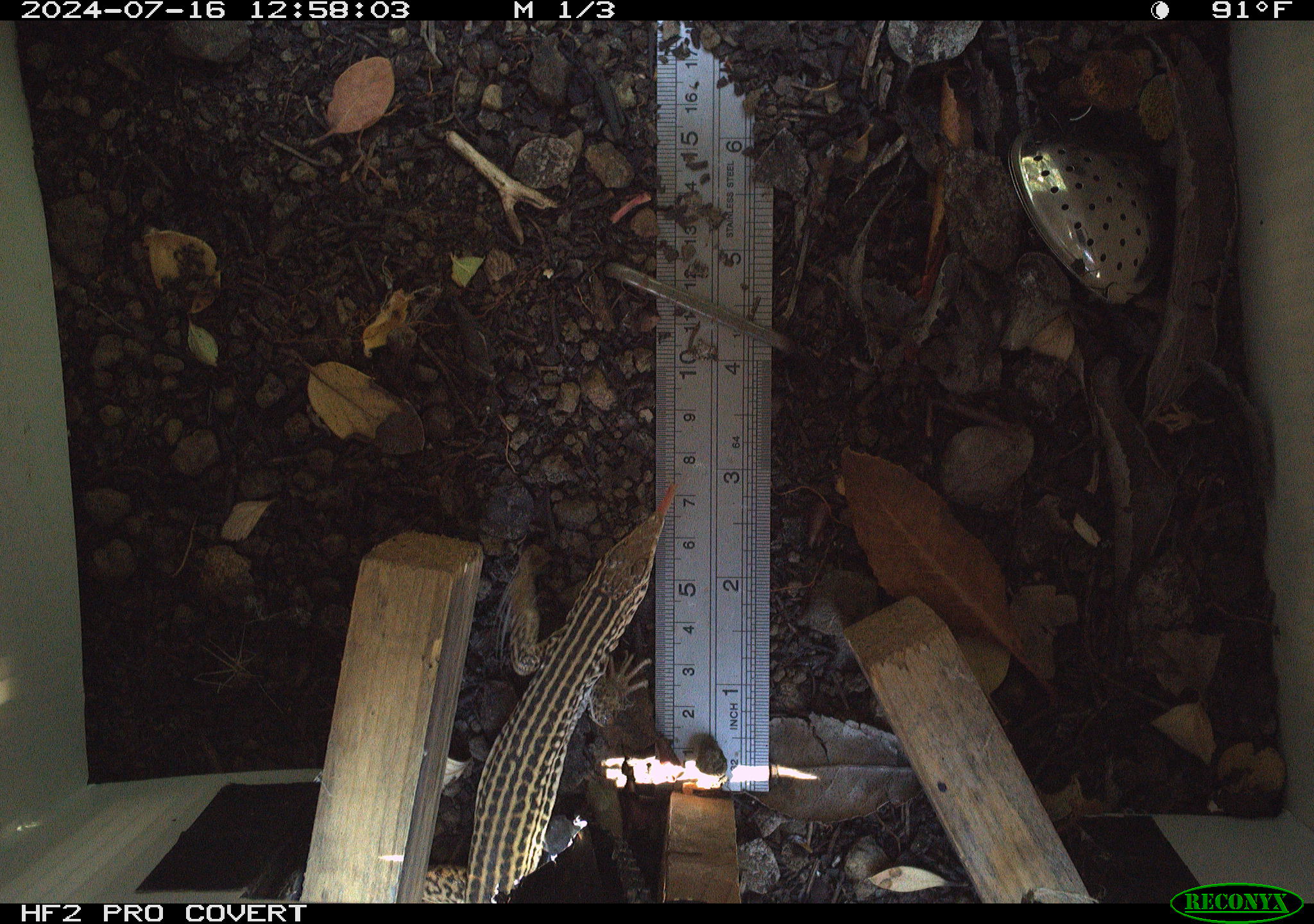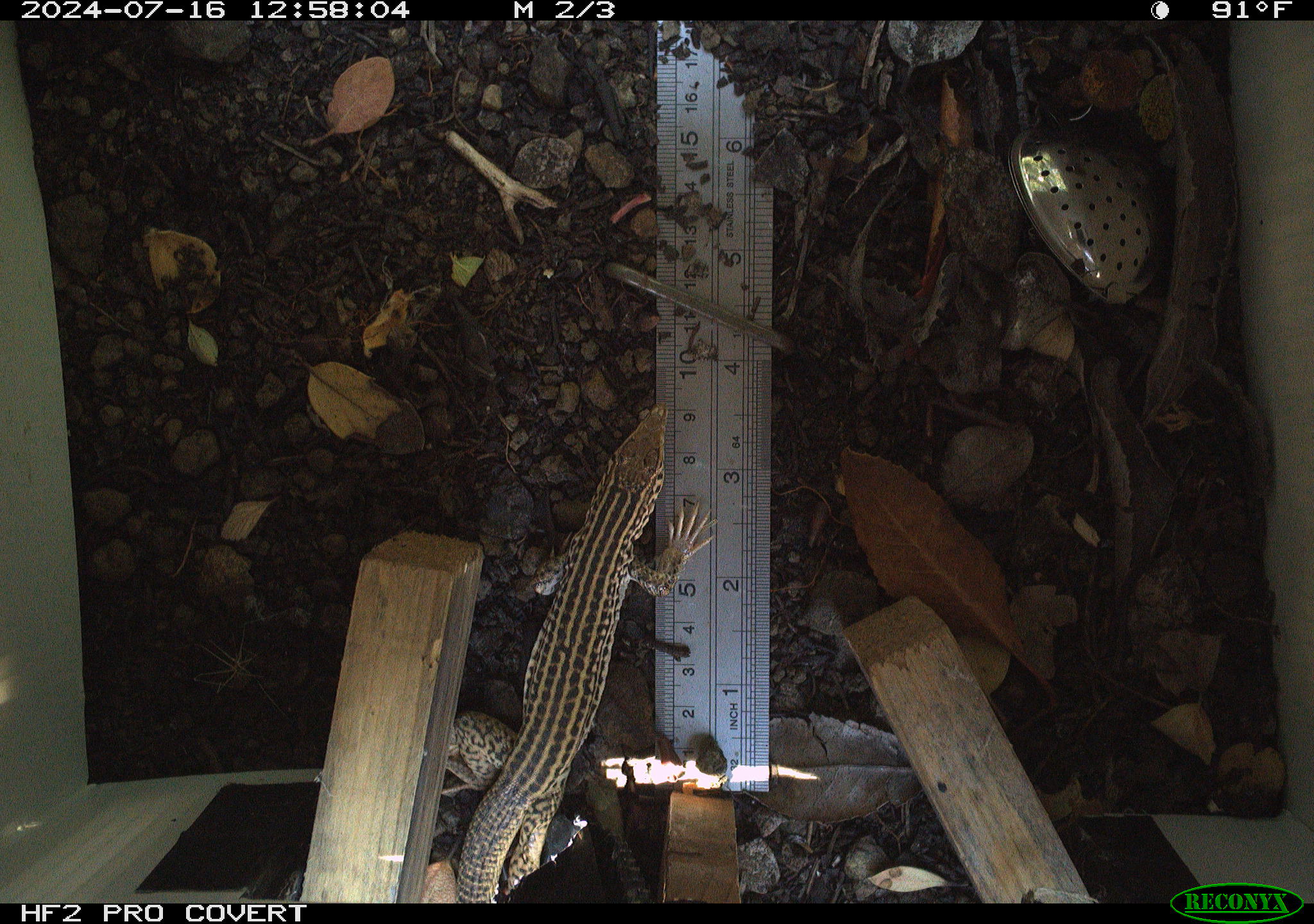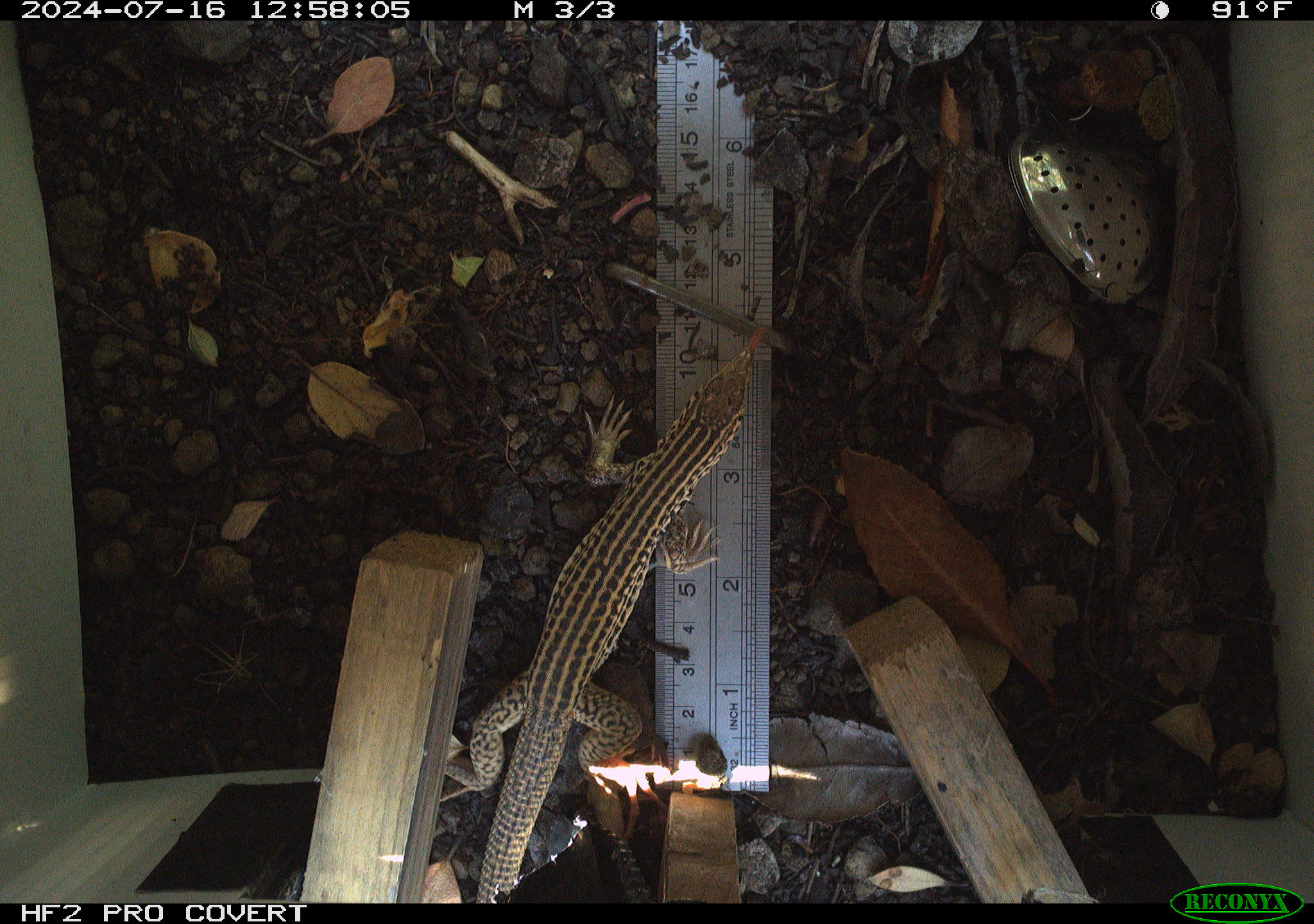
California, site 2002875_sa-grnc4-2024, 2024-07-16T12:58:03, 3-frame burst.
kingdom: Animalia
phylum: Chordata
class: Reptilia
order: Squamata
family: Teiidae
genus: Aspidoscelis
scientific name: Aspidoscelis tigris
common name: western whiptail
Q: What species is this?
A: Western whiptail (Aspidoscelis tigris).